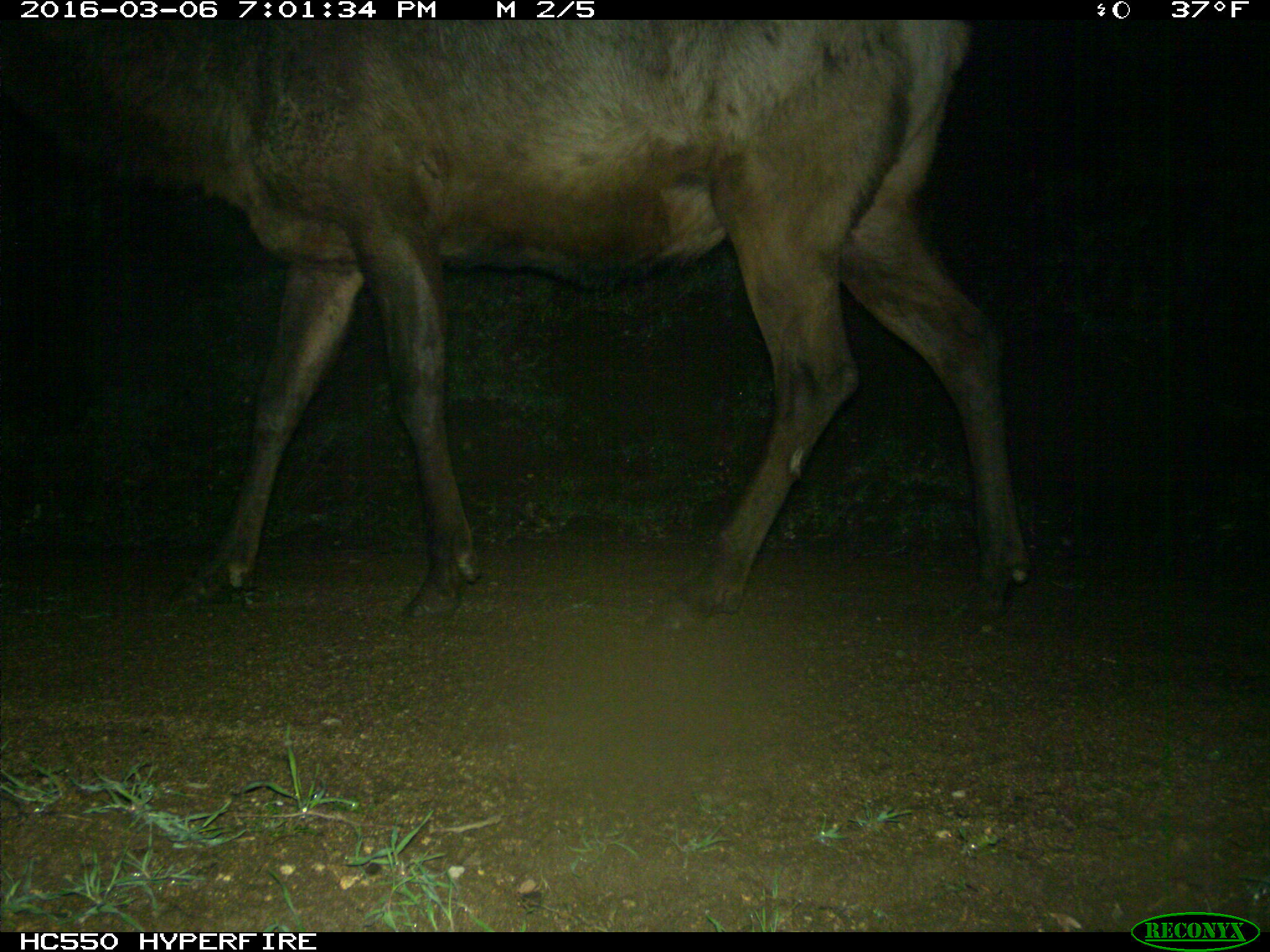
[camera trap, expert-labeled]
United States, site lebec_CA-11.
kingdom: Animalia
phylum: Chordata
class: Mammalia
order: Artiodactyla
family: Cervidae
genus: Cervus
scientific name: Cervus canadensis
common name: elk